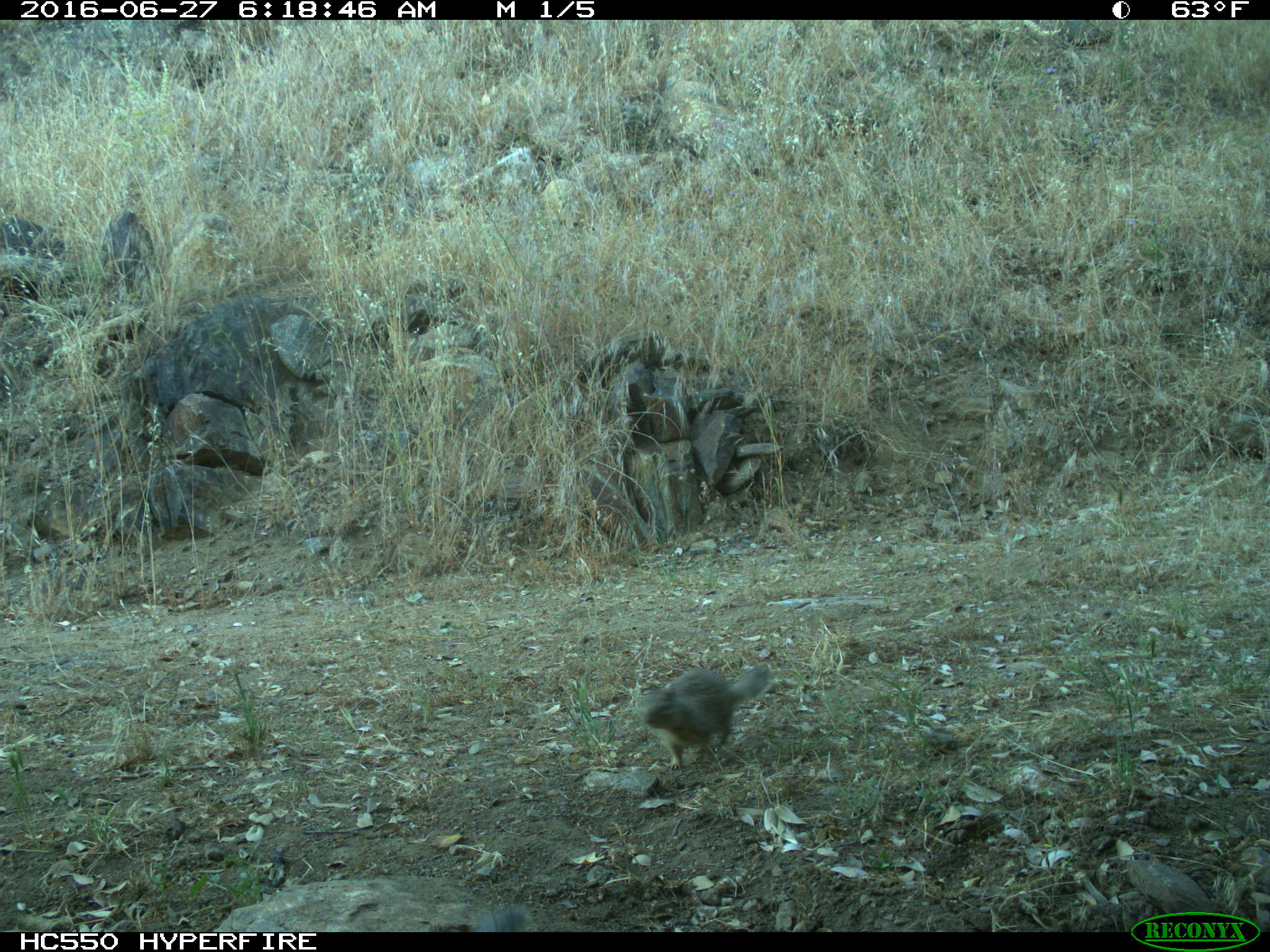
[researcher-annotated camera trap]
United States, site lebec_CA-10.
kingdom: Animalia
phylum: Chordata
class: Mammalia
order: Rodentia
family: Sciuridae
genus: Otospermophilus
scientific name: Otospermophilus beecheyi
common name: california ground squirrel